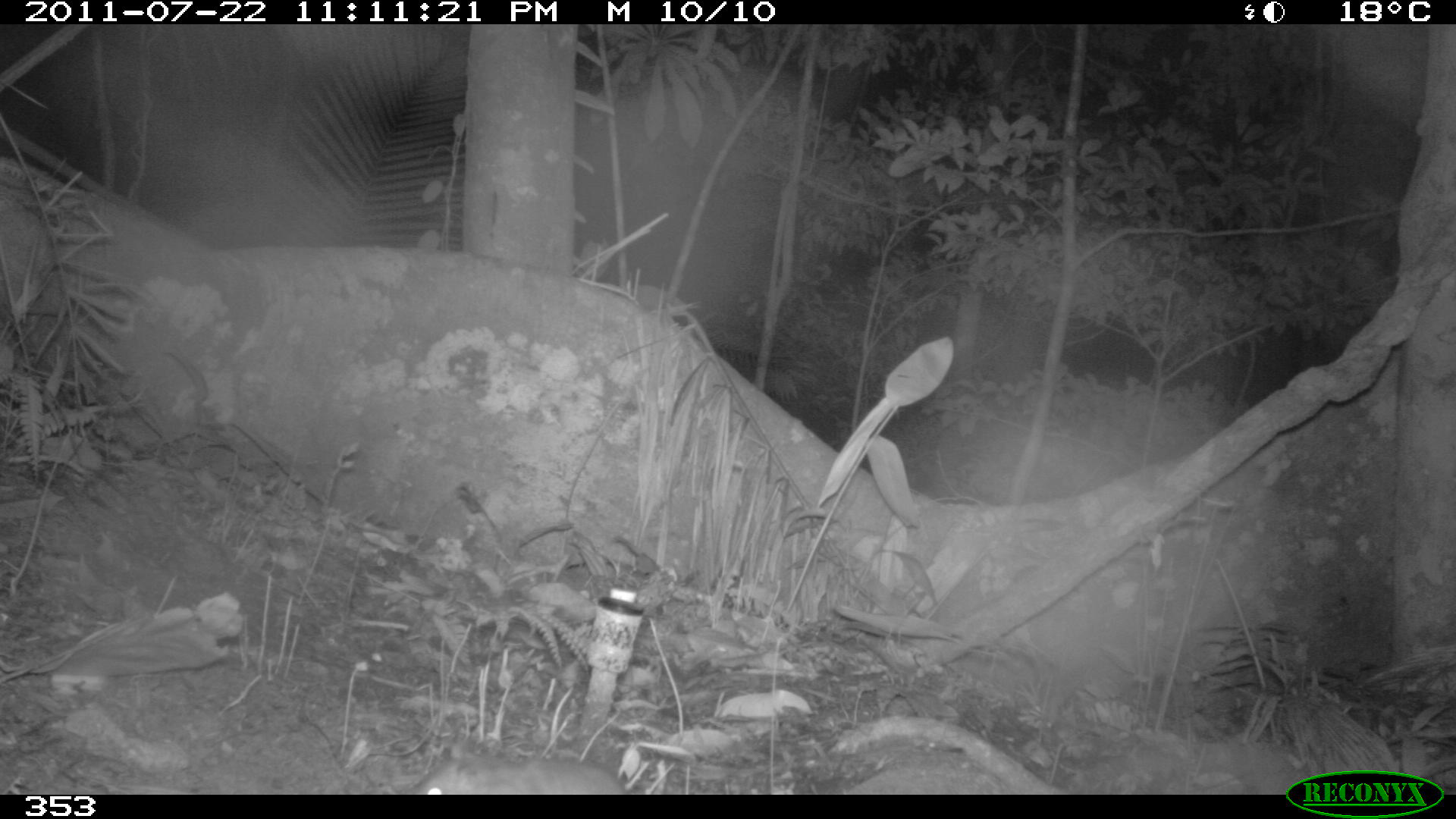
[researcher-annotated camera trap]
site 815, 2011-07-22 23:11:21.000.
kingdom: Animalia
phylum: Chordata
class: Mammalia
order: Rodentia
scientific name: Rodentia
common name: rodents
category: unknown rodent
Unknown rodent (rodents) (Rodentia).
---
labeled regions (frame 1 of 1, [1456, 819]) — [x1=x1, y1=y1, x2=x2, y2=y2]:
unknown rodent: [x1=399, y1=756, x2=625, y2=795]